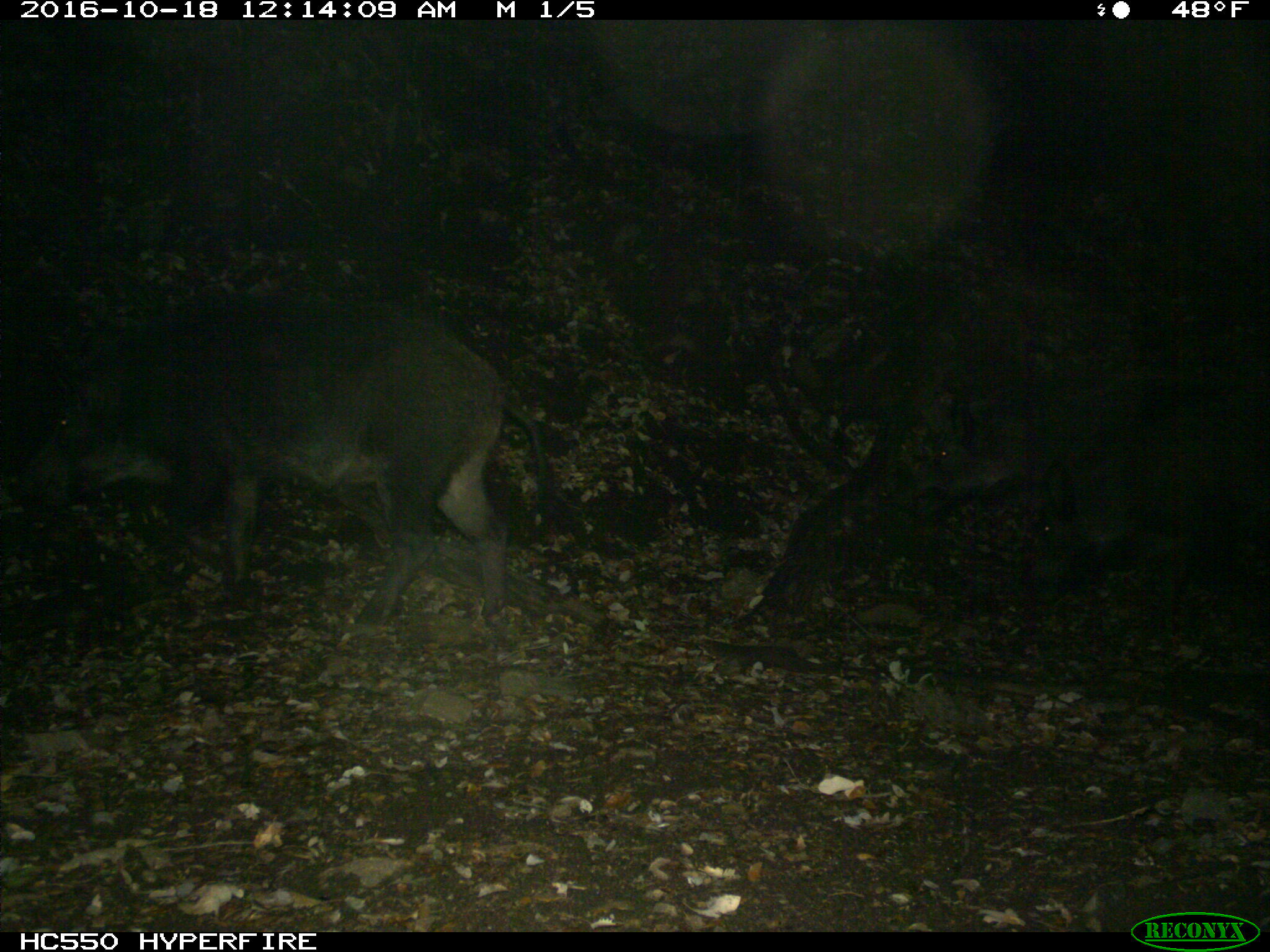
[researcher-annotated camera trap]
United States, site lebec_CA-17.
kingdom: Animalia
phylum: Chordata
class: Mammalia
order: Artiodactyla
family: Suidae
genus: Sus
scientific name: Sus scrofa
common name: wild boar